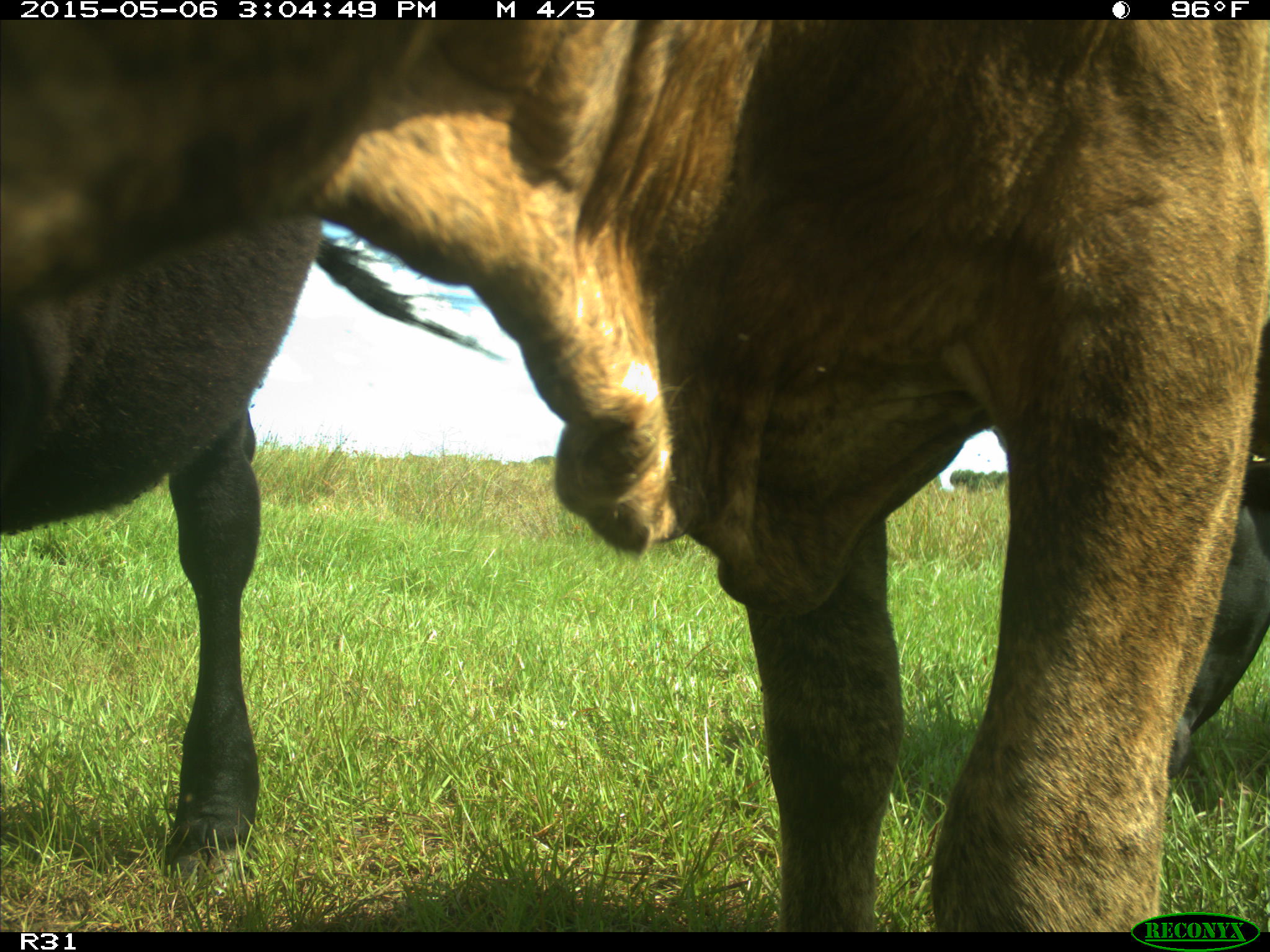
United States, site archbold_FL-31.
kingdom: Animalia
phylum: Chordata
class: Mammalia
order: Artiodactyla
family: Bovidae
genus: Bos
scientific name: Bos taurus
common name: domestic cow